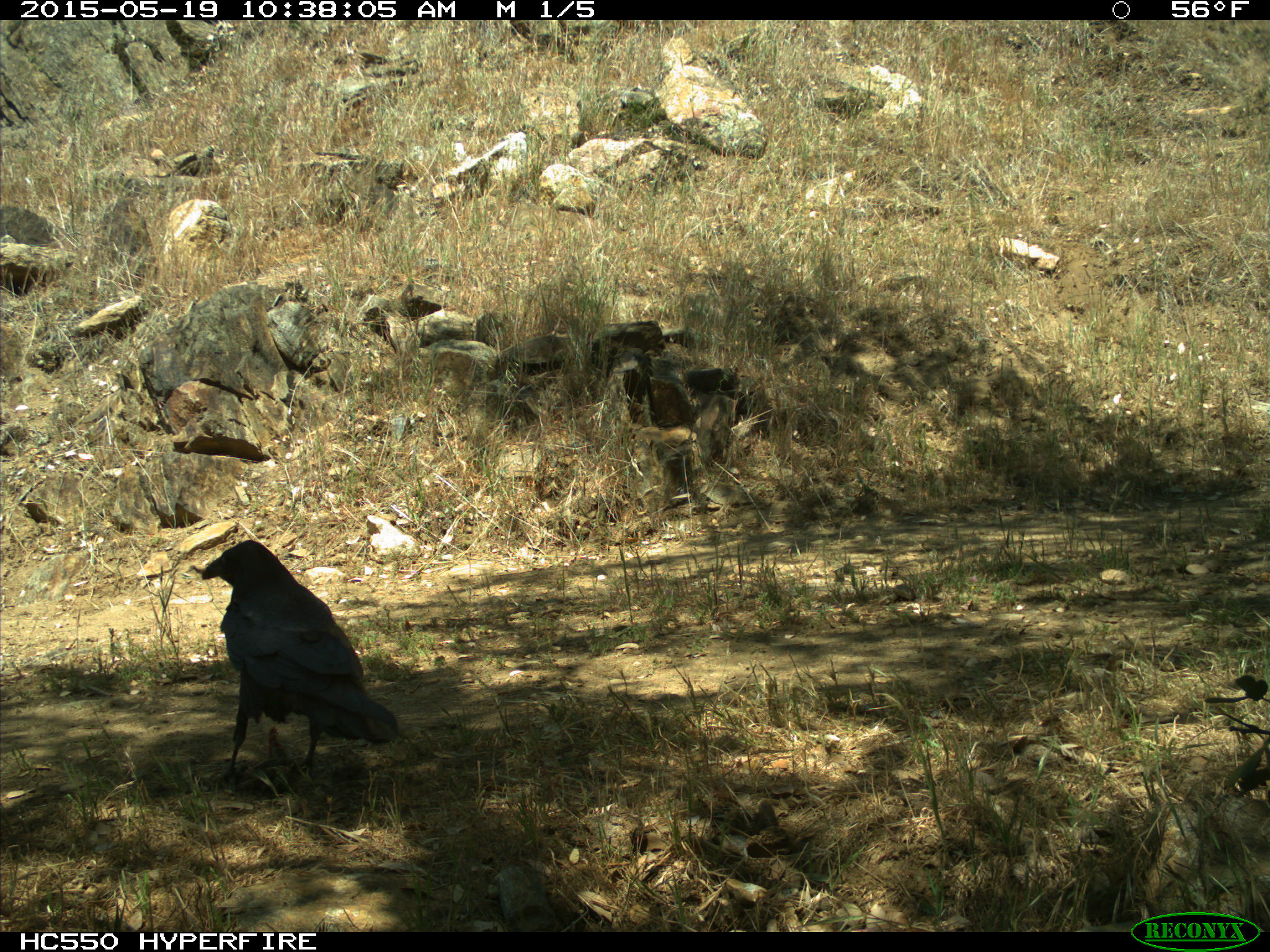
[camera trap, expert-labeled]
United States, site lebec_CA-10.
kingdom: Animalia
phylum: Chordata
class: Aves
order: Passeriformes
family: Corvidae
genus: Corvus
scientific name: Corvus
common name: crows and ravens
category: unidentified corvus